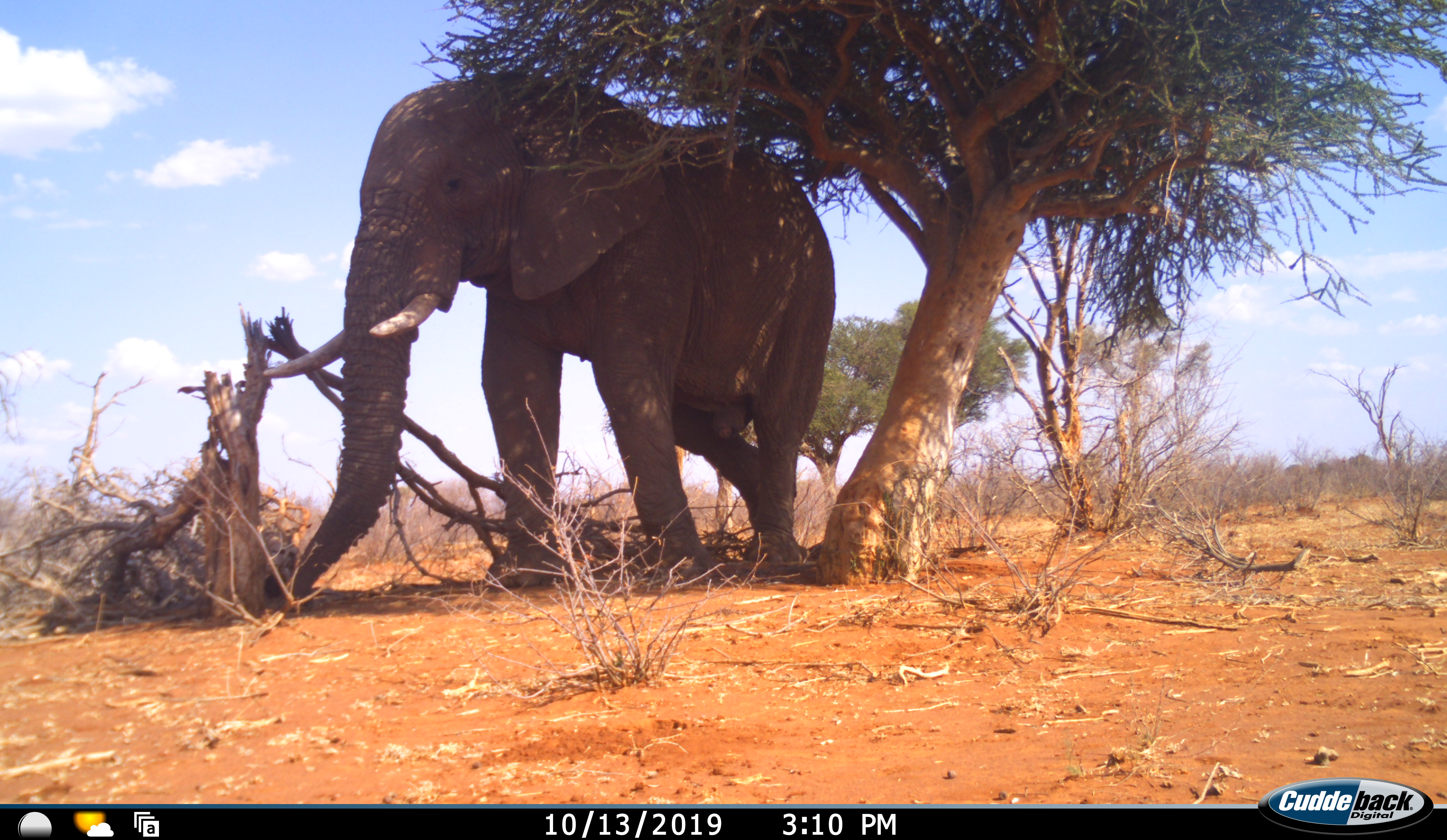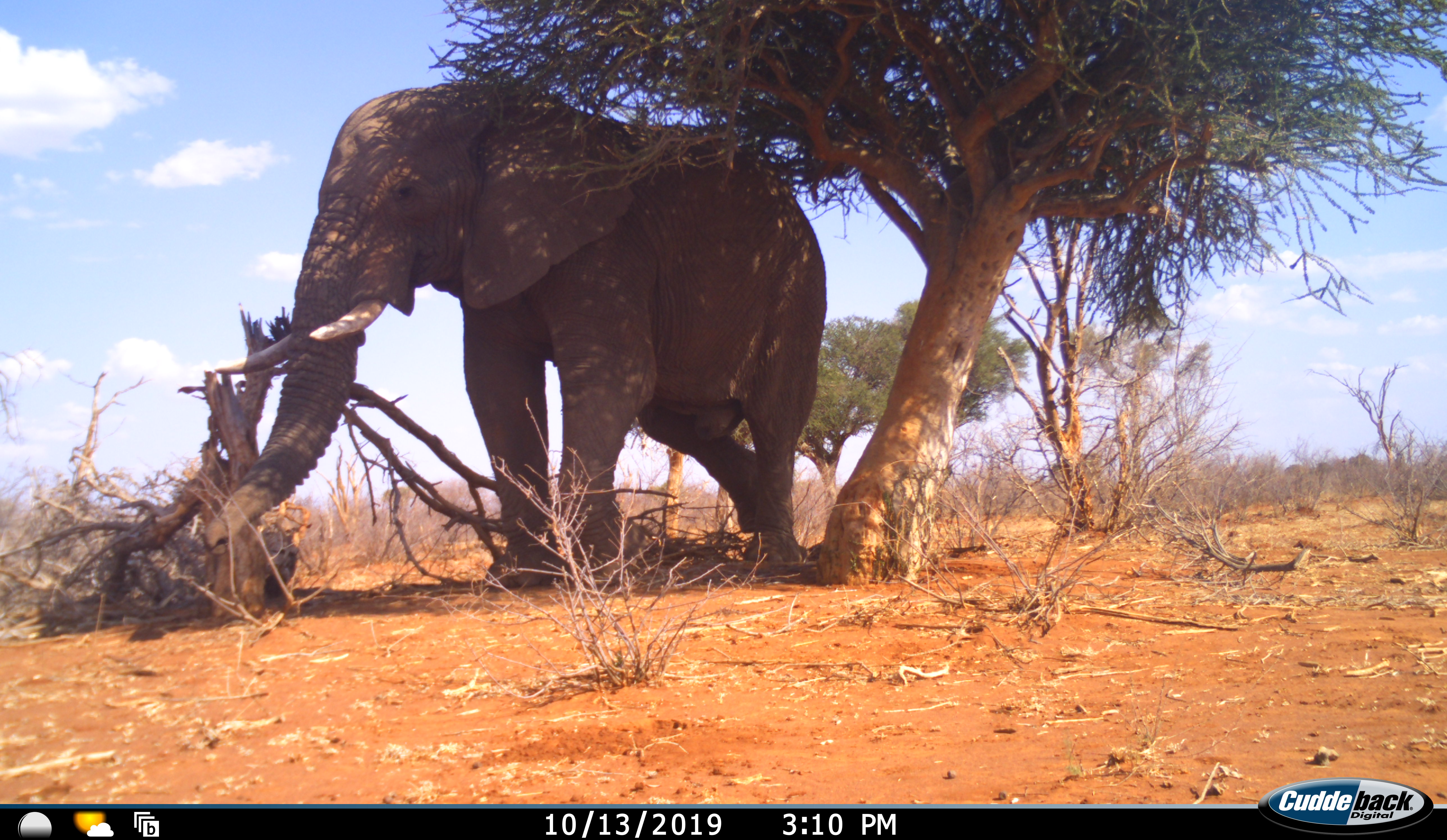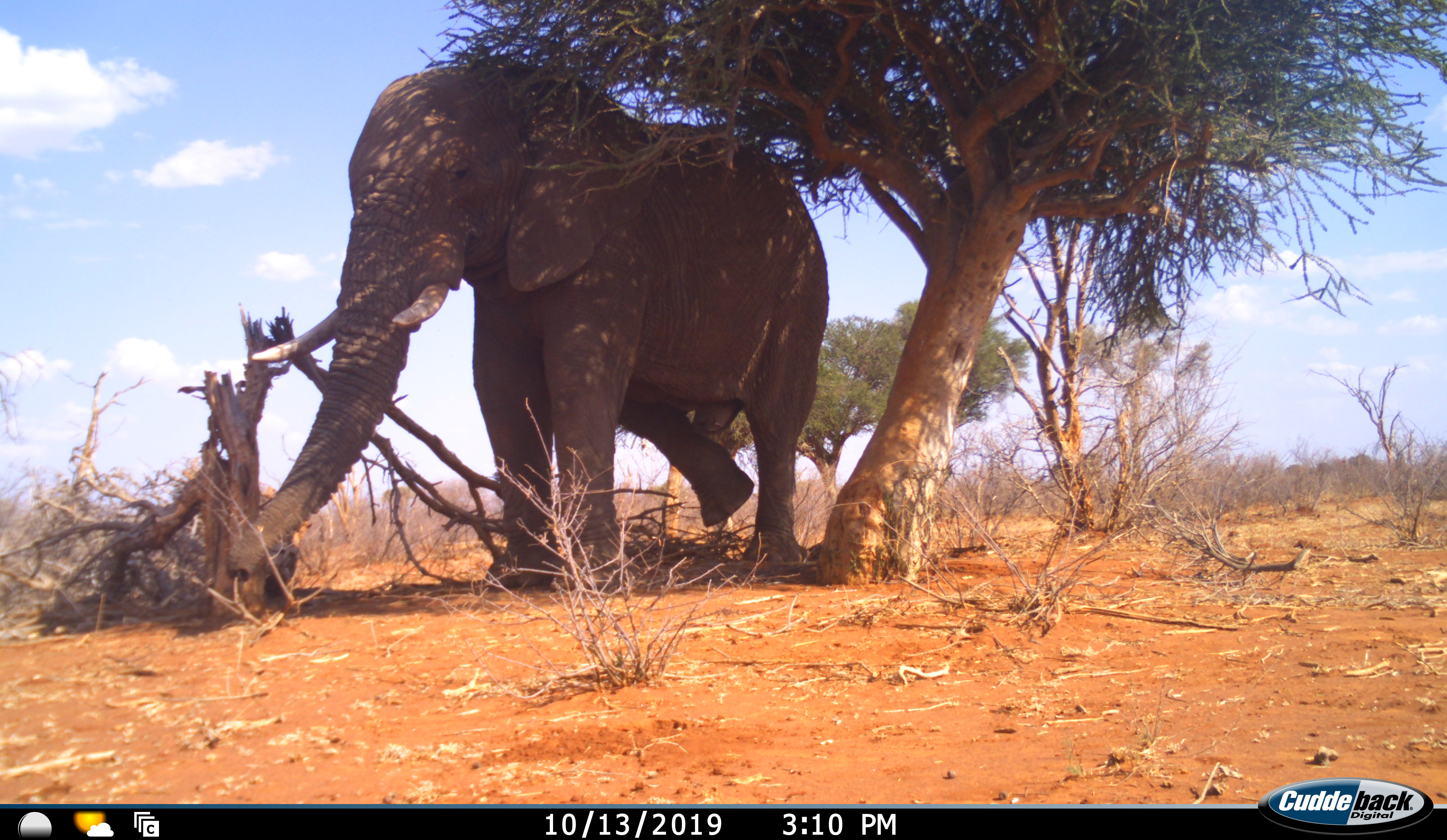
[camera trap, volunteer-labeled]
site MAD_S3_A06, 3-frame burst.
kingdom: Animalia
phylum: Chordata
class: Mammalia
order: Proboscidea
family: Elephantidae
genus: Loxodonta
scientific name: Loxodonta africana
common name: african bush elephant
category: elephant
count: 1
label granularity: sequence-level